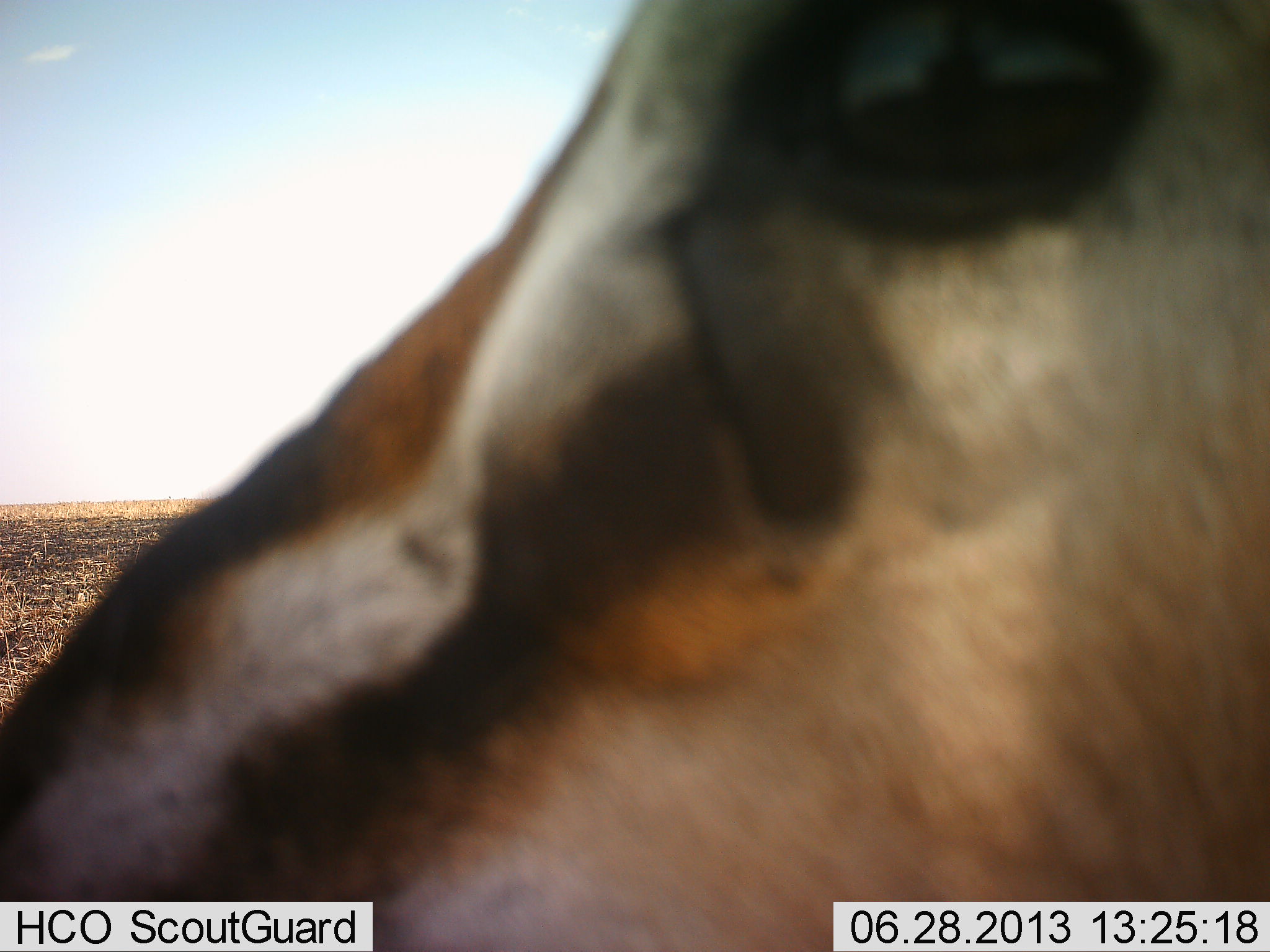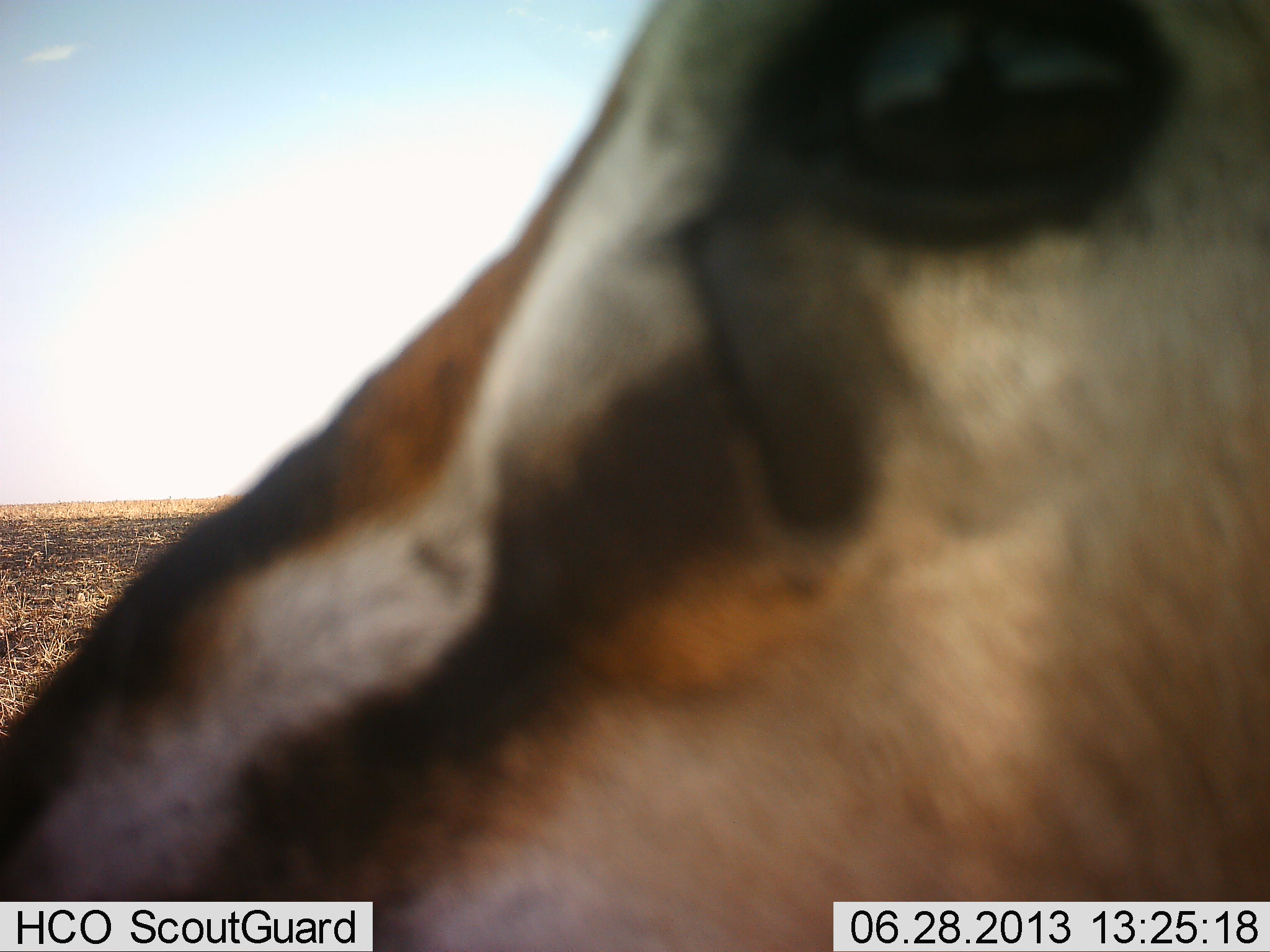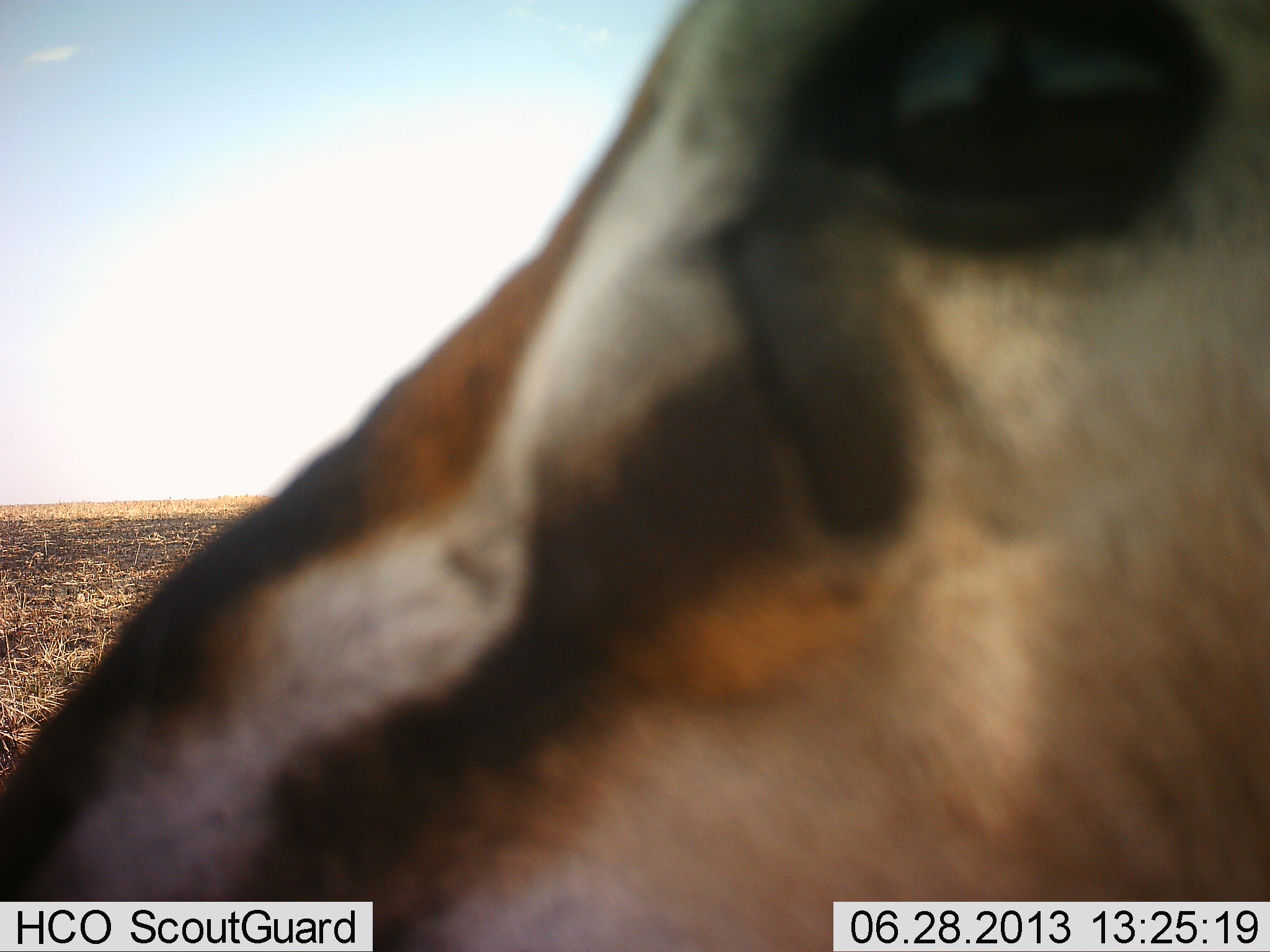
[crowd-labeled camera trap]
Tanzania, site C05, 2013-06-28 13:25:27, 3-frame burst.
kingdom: Animalia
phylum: Chordata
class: Mammalia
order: Artiodactyla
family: Bovidae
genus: Eudorcas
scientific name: Eudorcas thomsonii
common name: thomson's gazelle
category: gazellethomsons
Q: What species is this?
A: Gazellethomsons (thomson's gazelle) (Eudorcas thomsonii).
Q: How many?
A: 1.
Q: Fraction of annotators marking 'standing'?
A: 100%.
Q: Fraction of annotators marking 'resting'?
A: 0%.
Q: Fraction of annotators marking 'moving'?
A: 0%.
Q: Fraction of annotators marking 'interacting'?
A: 0%.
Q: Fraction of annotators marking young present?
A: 0%.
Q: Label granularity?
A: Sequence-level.